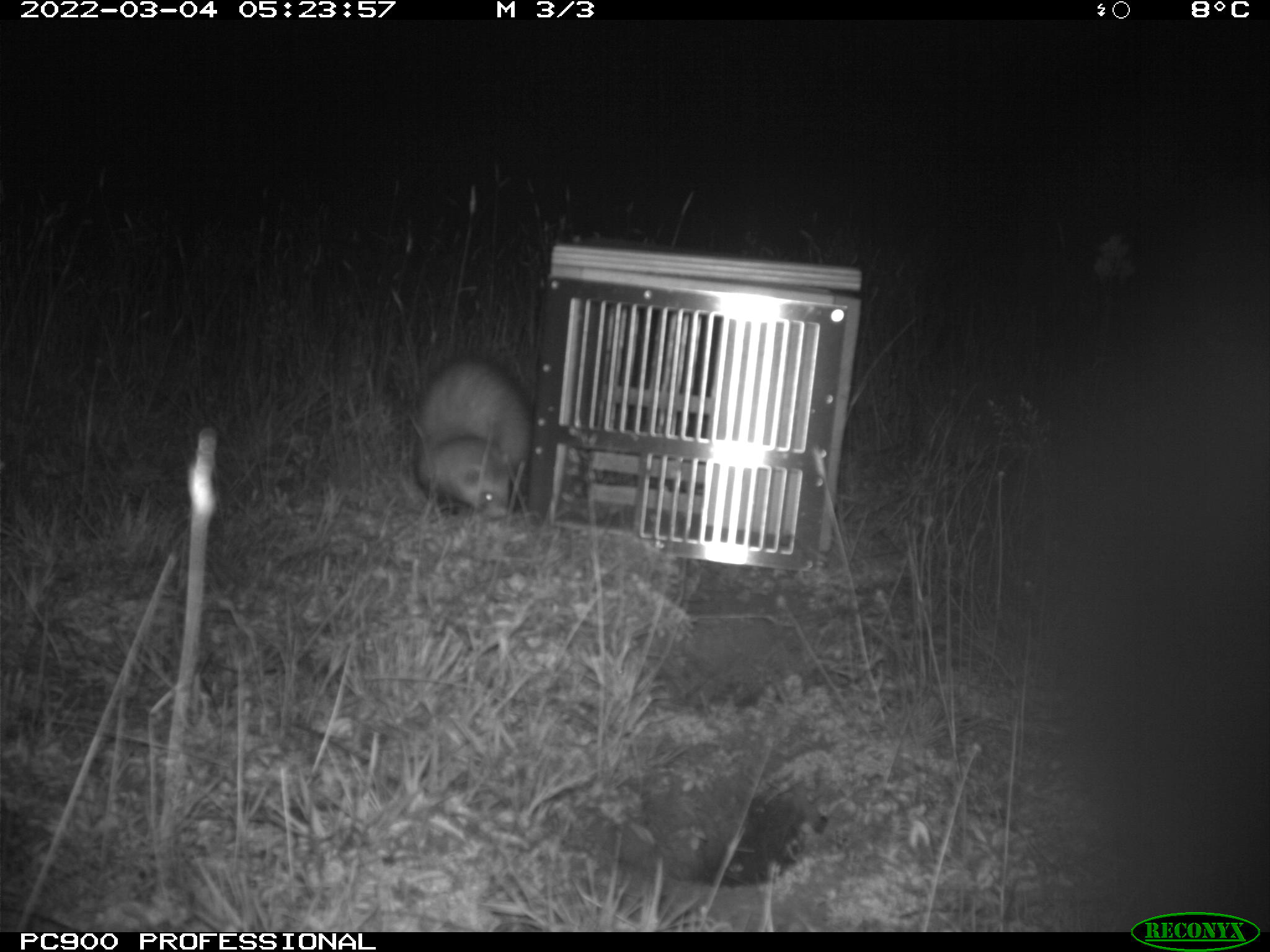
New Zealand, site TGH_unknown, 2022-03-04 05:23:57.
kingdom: Animalia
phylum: Chordata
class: Mammalia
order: Carnivora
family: Mustelidae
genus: Mustela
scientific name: Mustela furo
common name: ferret